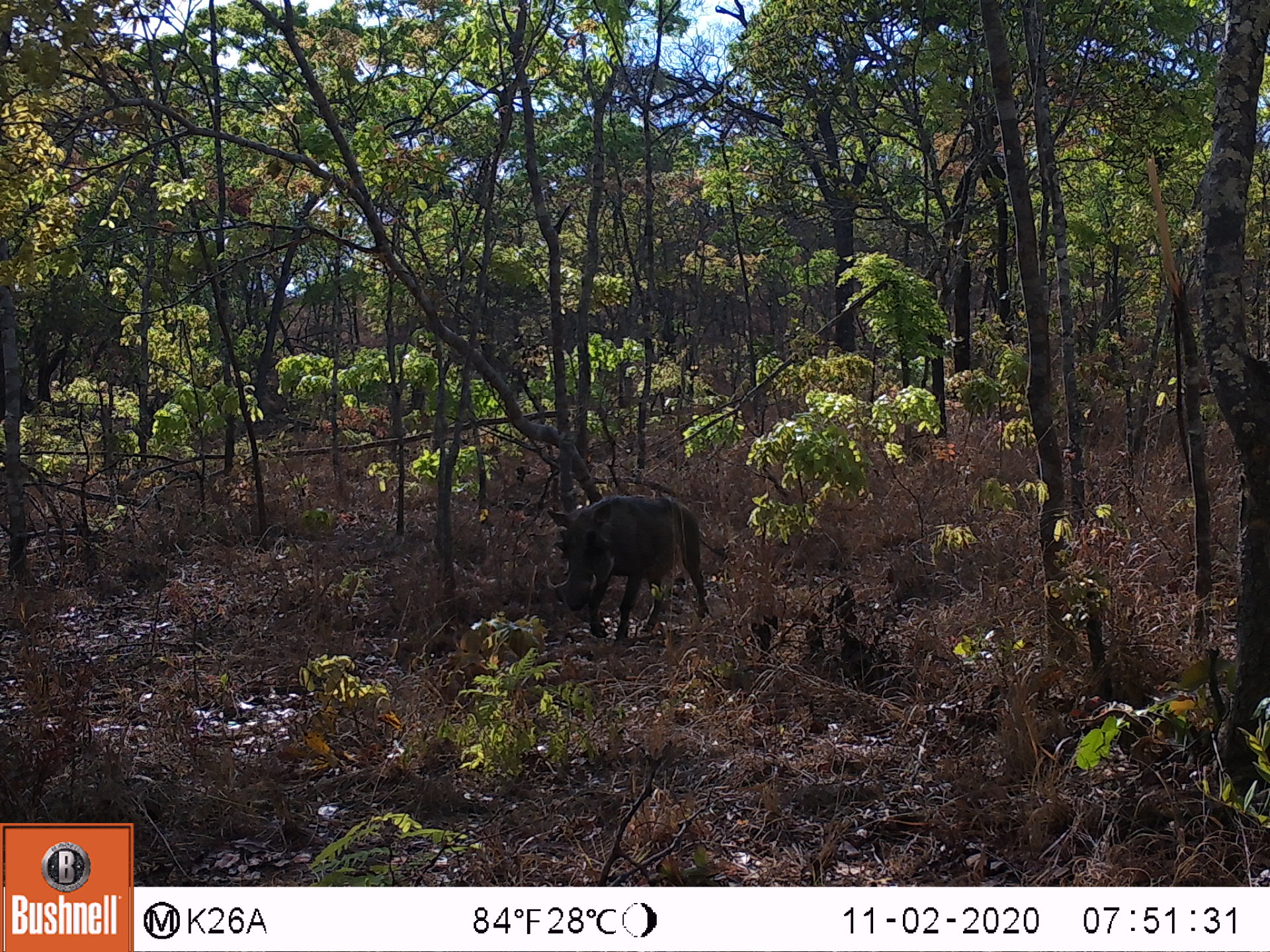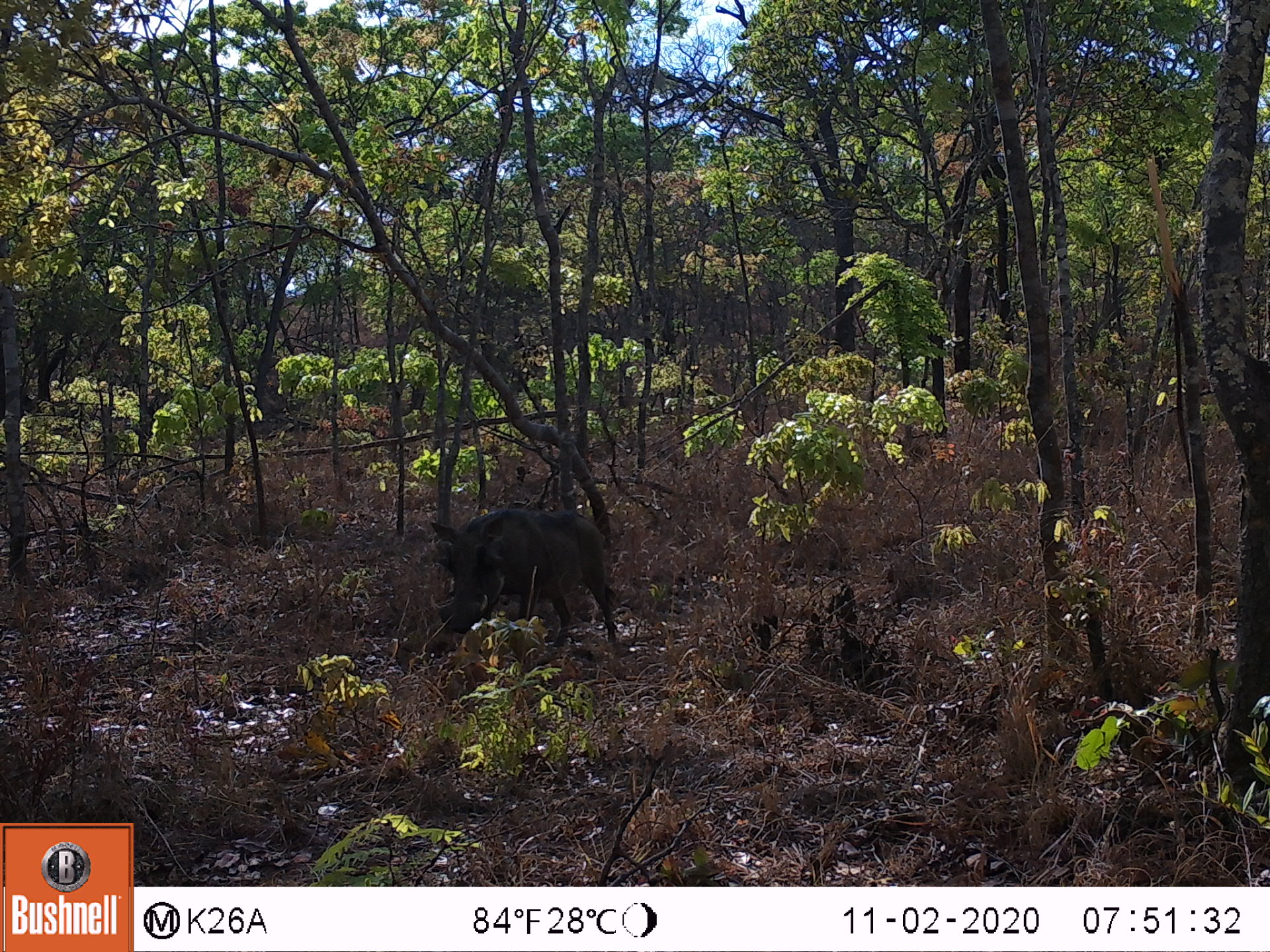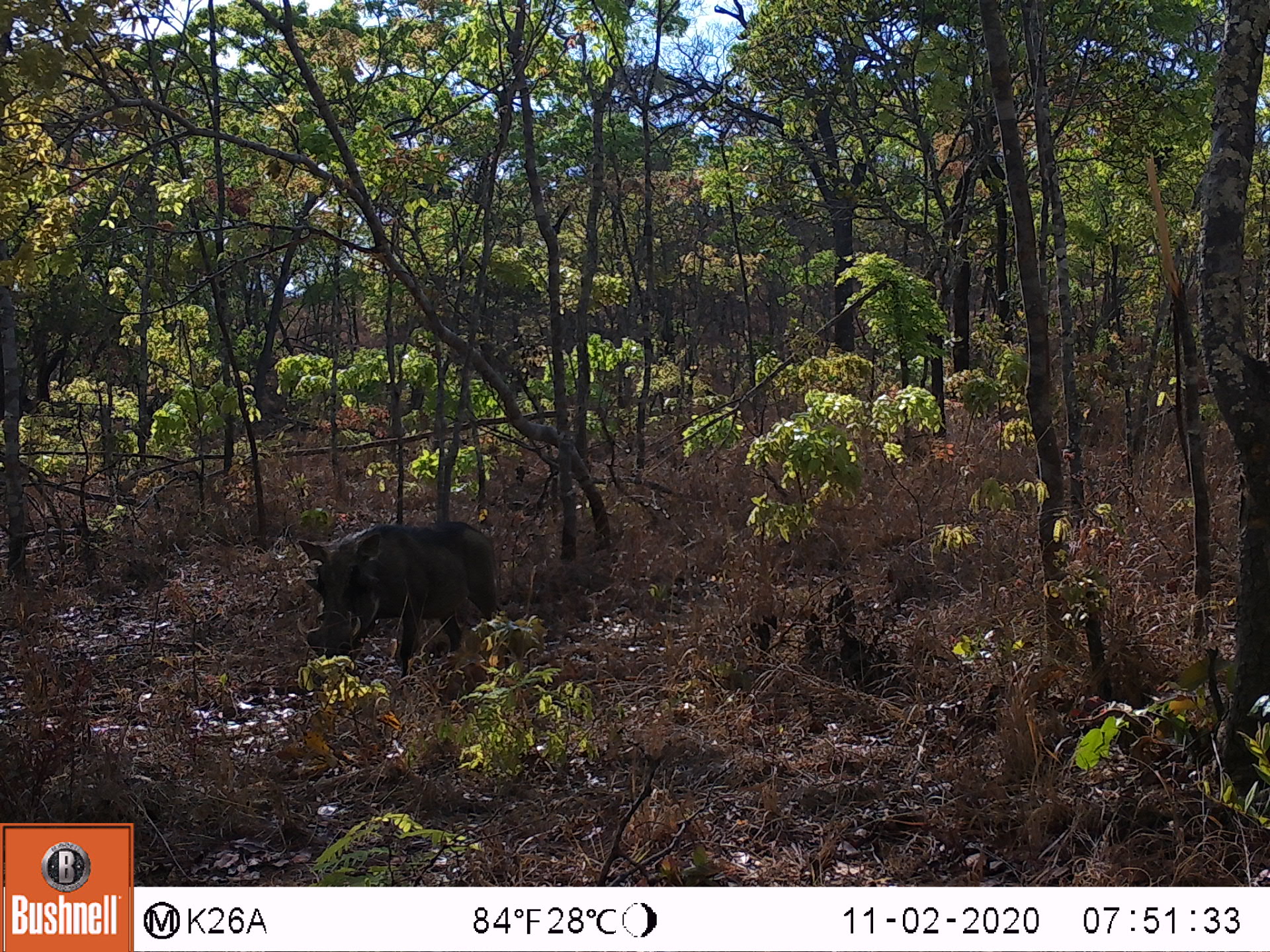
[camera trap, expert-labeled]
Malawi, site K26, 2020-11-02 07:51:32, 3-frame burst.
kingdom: Animalia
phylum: Chordata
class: Mammalia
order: Artiodactyla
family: Suidae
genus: Phacochoerus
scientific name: Phacochoerus africanus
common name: common warthog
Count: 1.